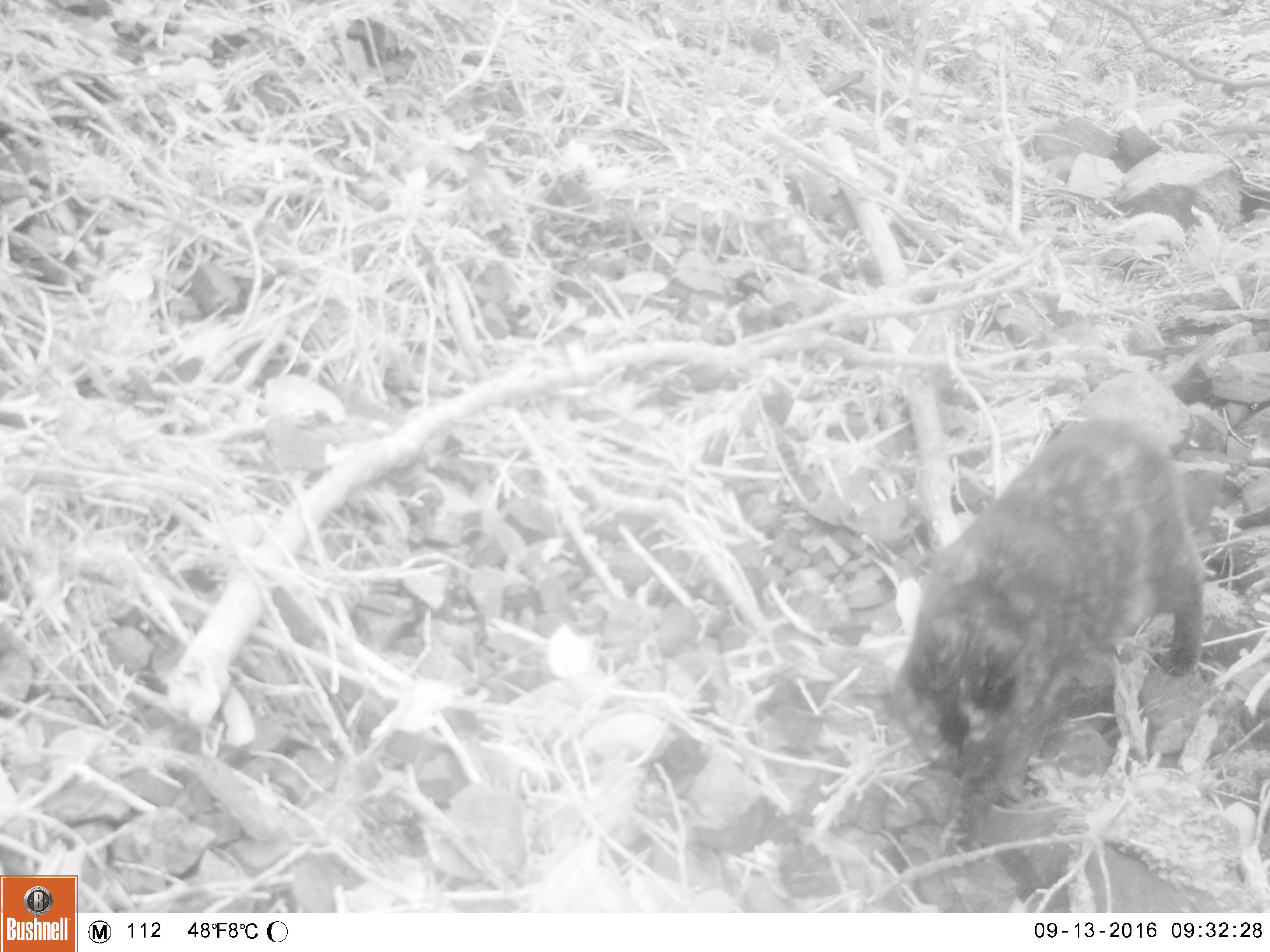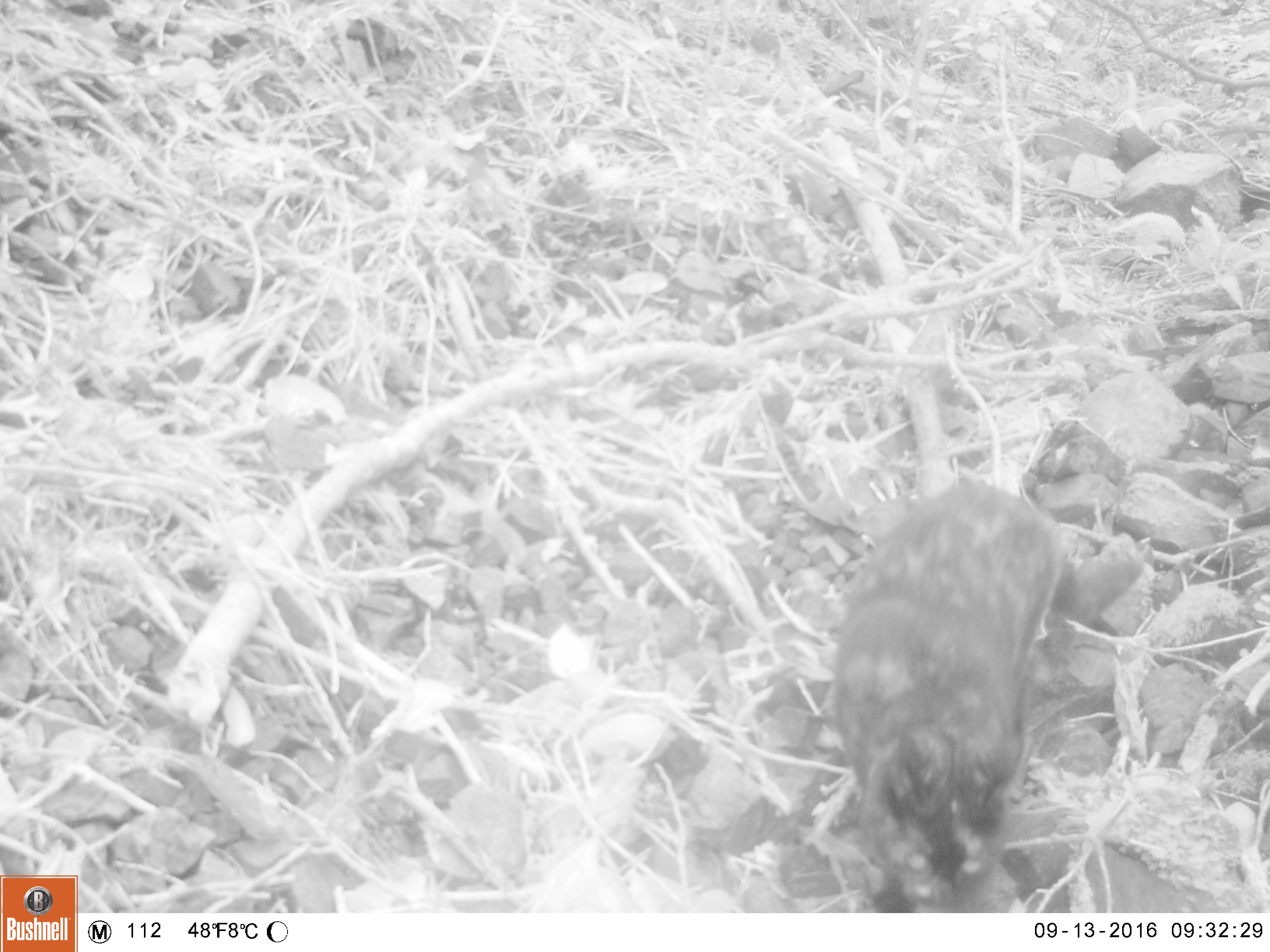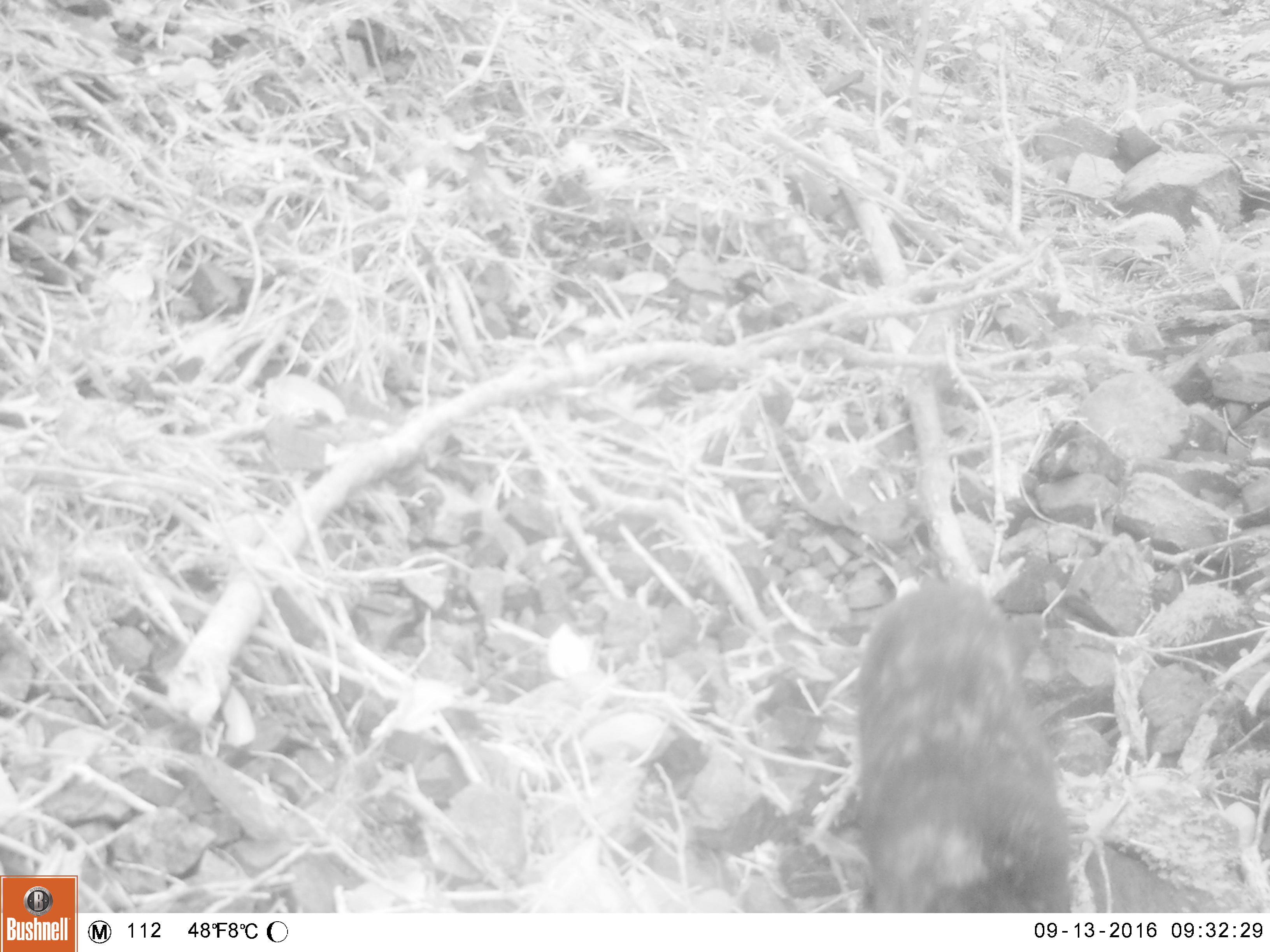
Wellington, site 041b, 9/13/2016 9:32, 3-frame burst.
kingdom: Animalia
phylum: Chordata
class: Mammalia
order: Carnivora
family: Felidae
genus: Felis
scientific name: Felis catus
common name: cat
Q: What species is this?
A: Cat (Felis catus).